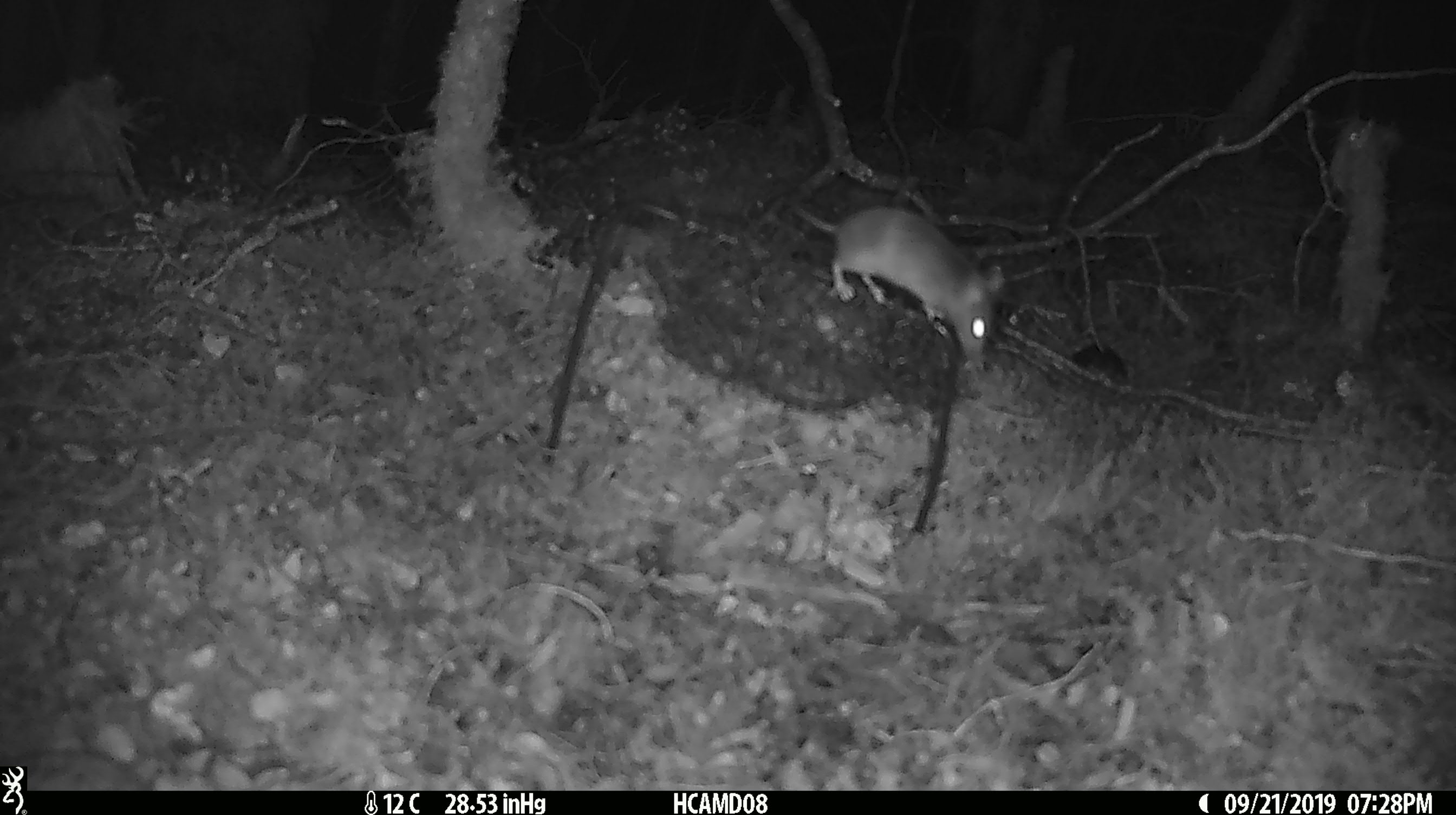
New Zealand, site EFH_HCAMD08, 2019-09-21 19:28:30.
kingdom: Animalia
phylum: Chordata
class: Mammalia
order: Rodentia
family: Muridae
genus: Mus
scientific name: Mus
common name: mouse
Mouse (Mus).